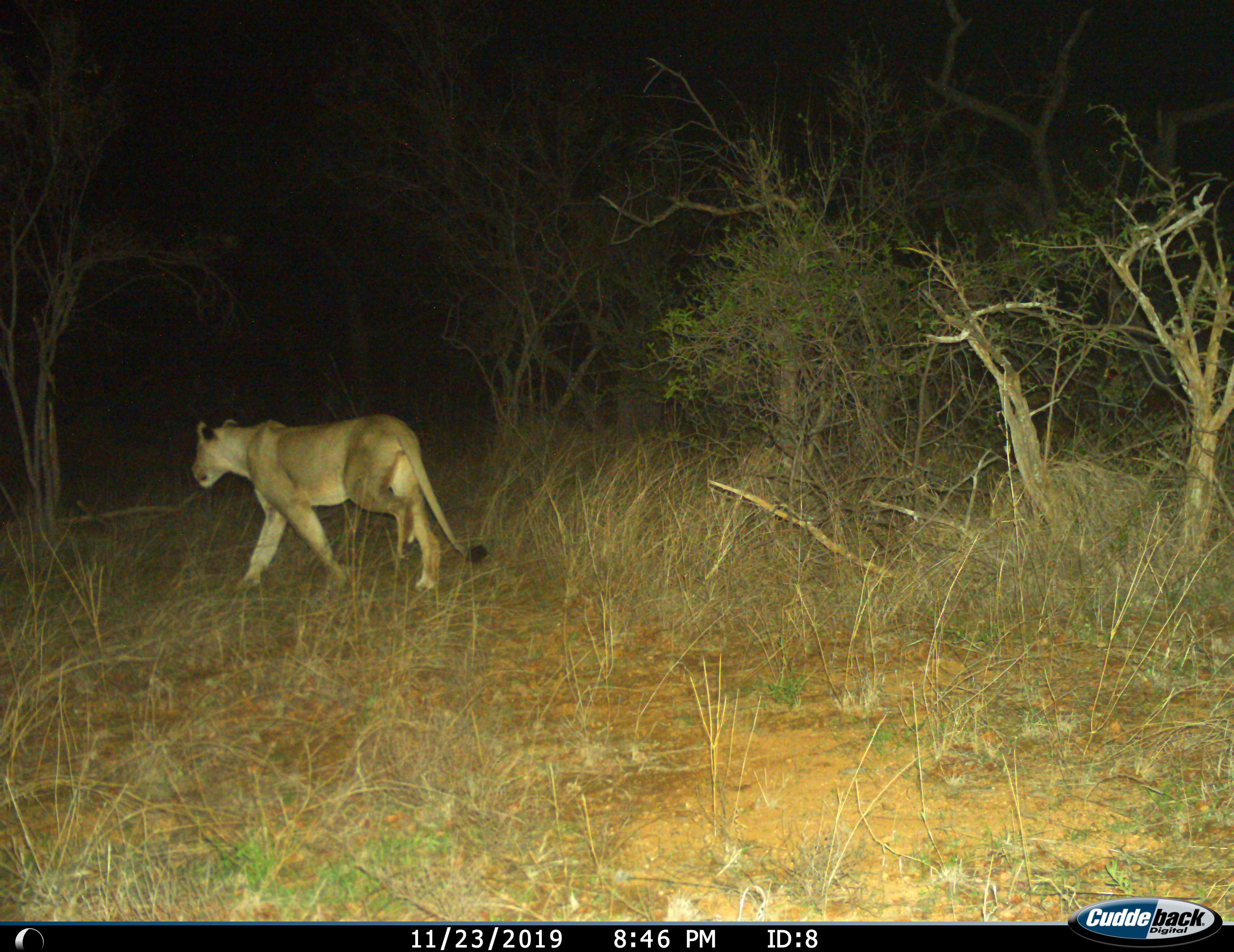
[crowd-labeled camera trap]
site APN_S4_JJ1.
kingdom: Animalia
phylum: Chordata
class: Mammalia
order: Carnivora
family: Felidae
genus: Panthera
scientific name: Panthera leo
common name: lion female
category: lionfemale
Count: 1.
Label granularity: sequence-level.